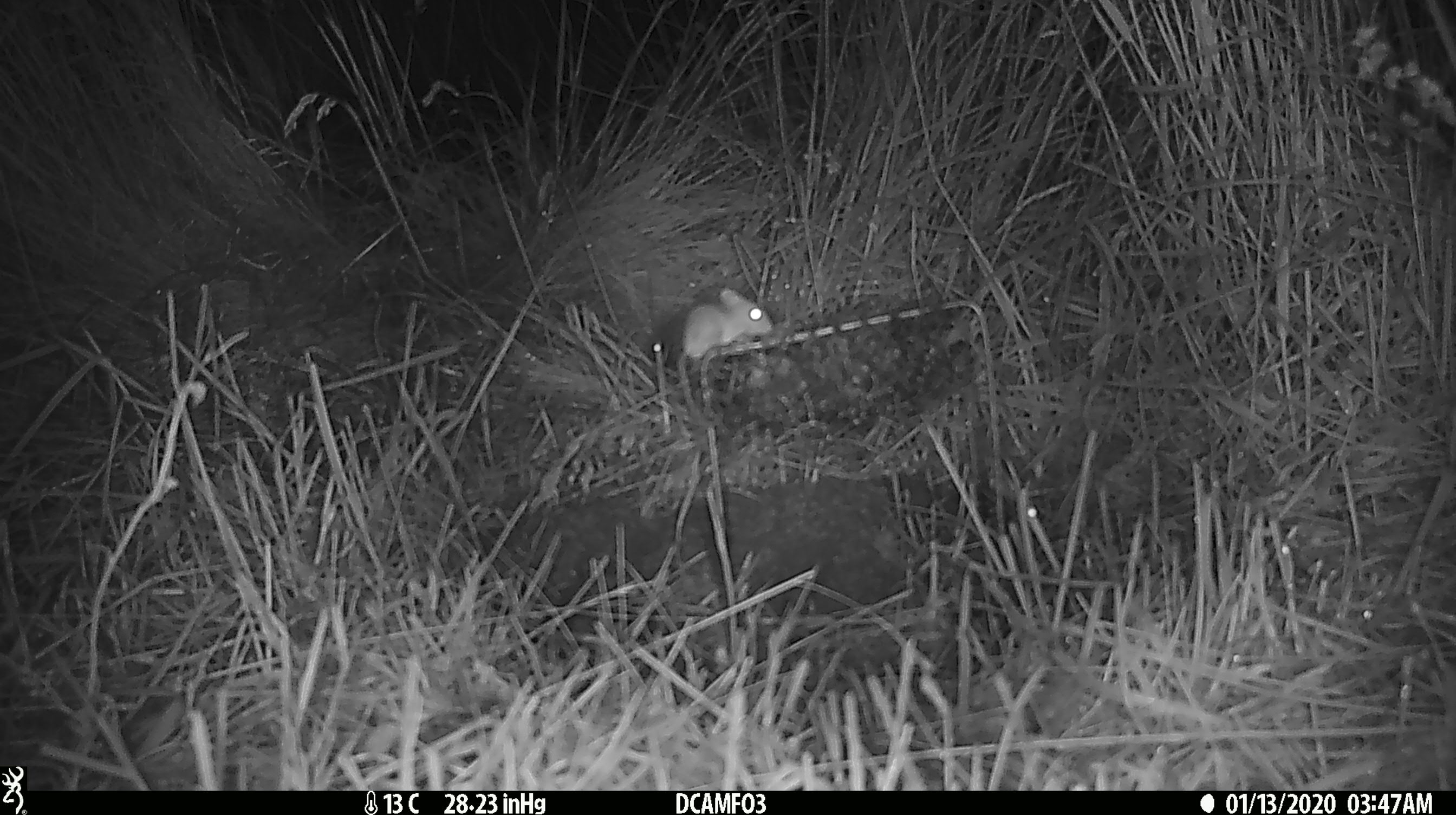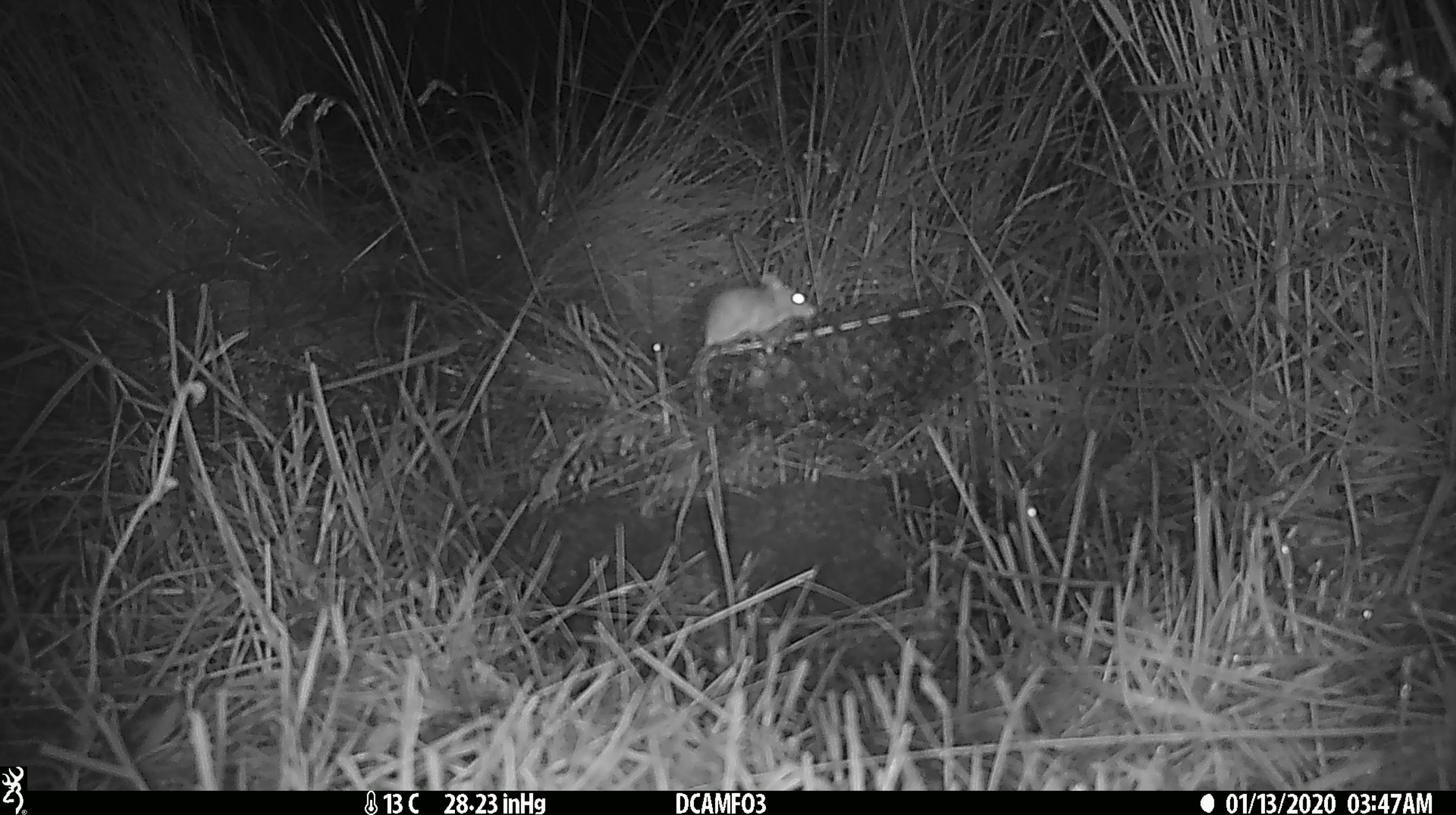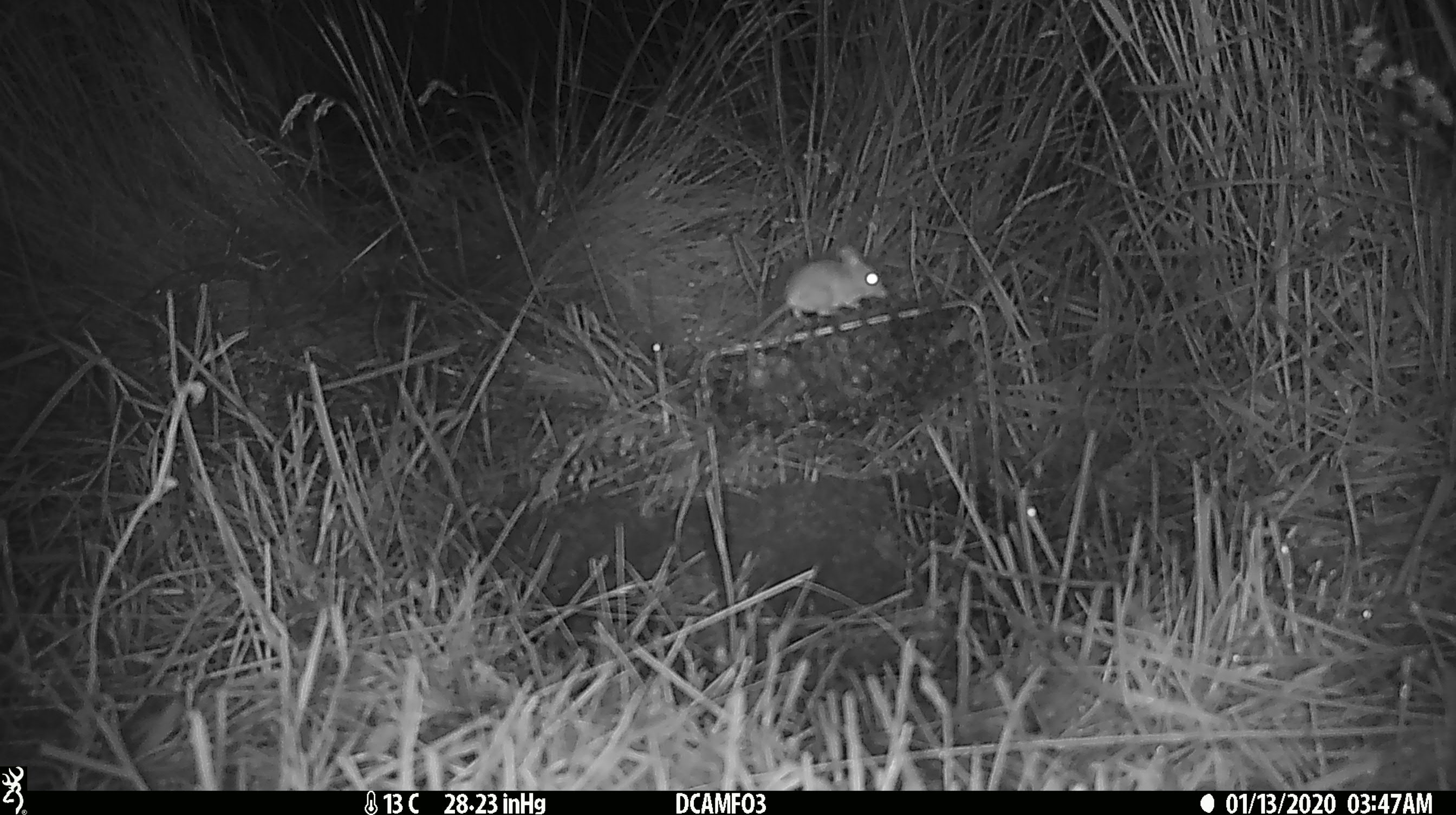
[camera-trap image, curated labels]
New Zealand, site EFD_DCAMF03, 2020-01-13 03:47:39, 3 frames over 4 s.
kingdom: Animalia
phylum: Chordata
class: Mammalia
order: Rodentia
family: Muridae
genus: Mus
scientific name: Mus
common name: mouse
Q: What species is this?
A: Mouse (Mus).